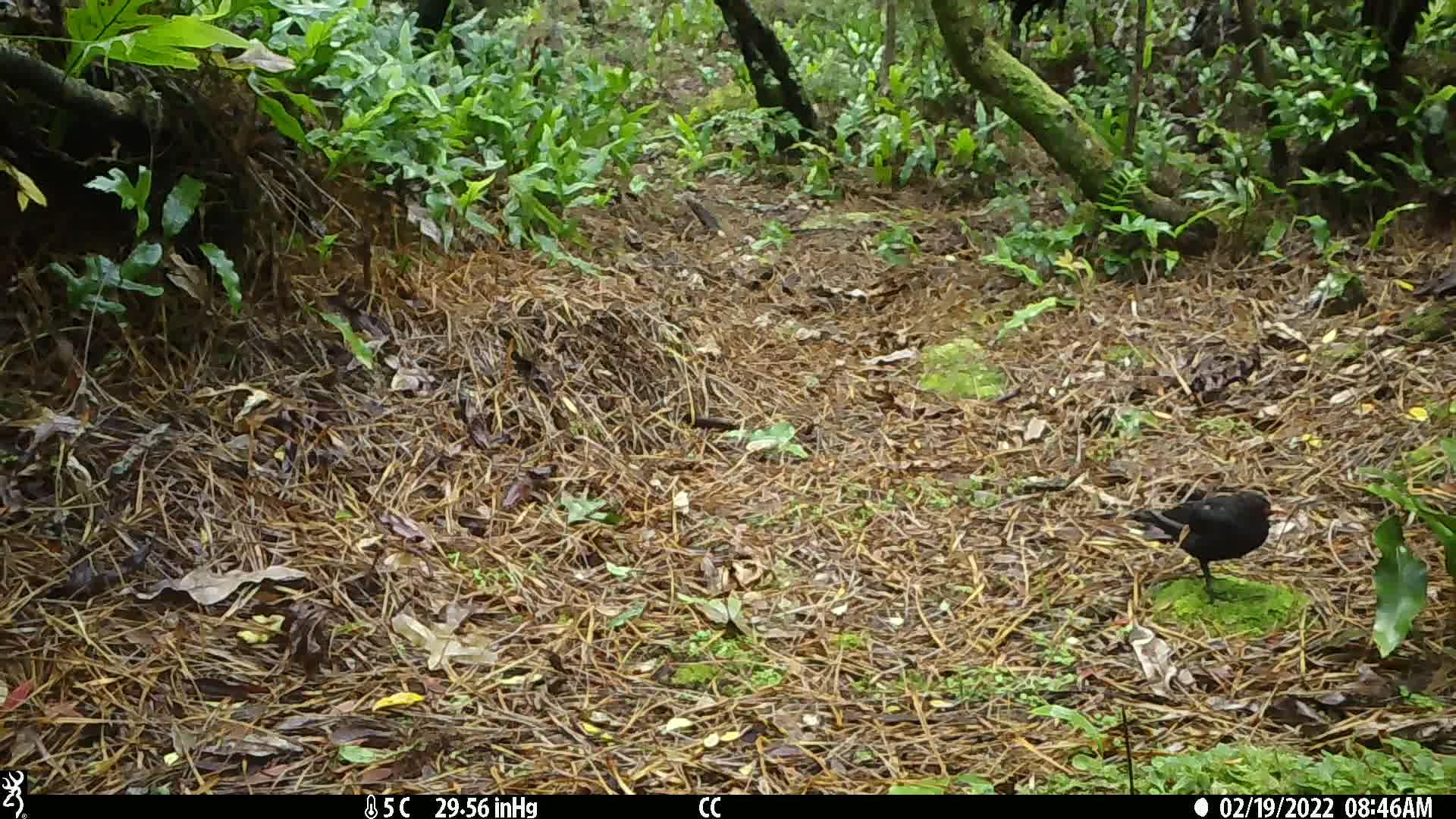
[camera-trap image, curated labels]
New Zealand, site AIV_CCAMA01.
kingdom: Animalia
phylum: Chordata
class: Aves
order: Passeriformes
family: Turdidae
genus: Turdus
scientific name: Turdus merula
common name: eurasian blackbird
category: blackbird